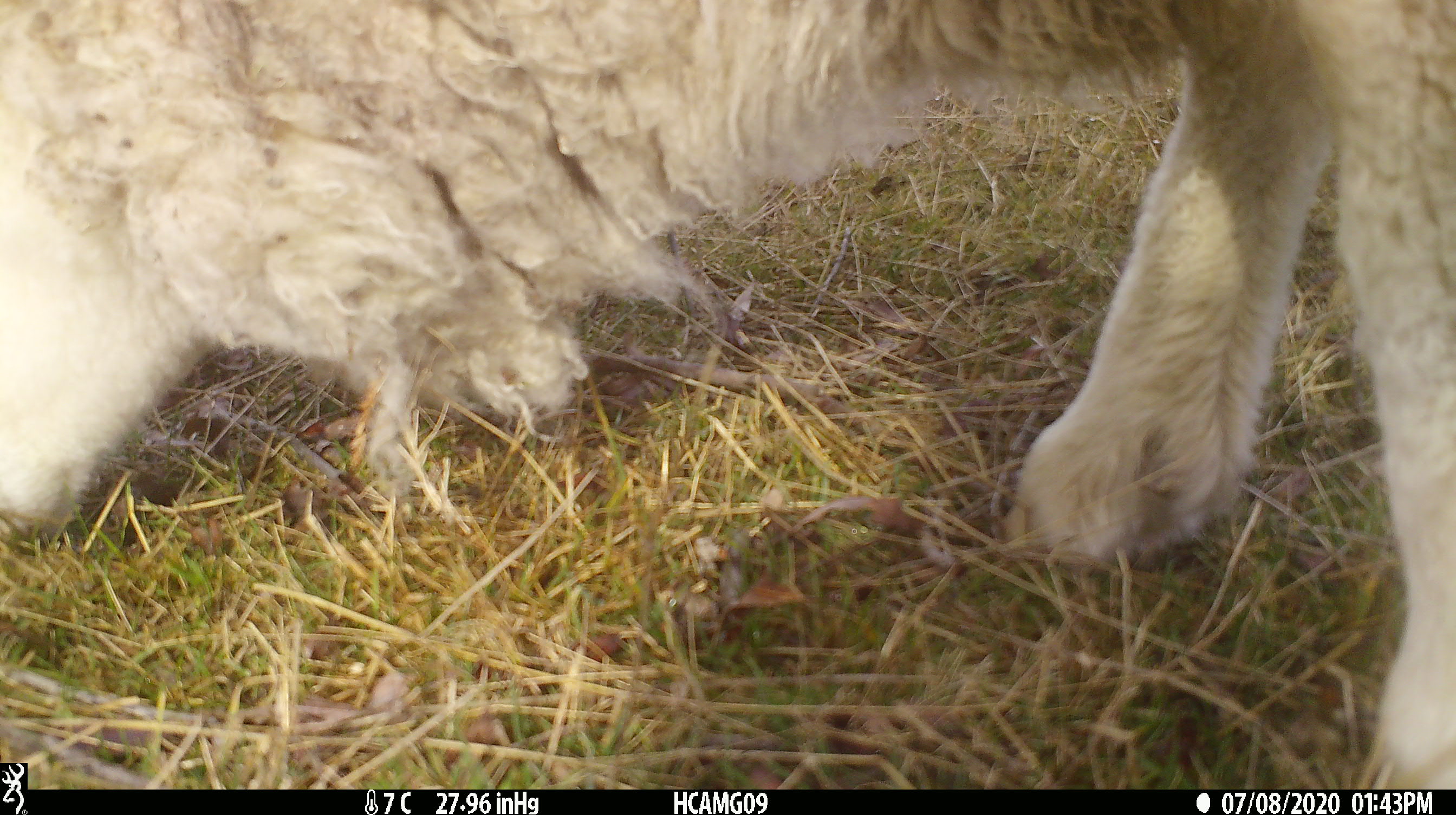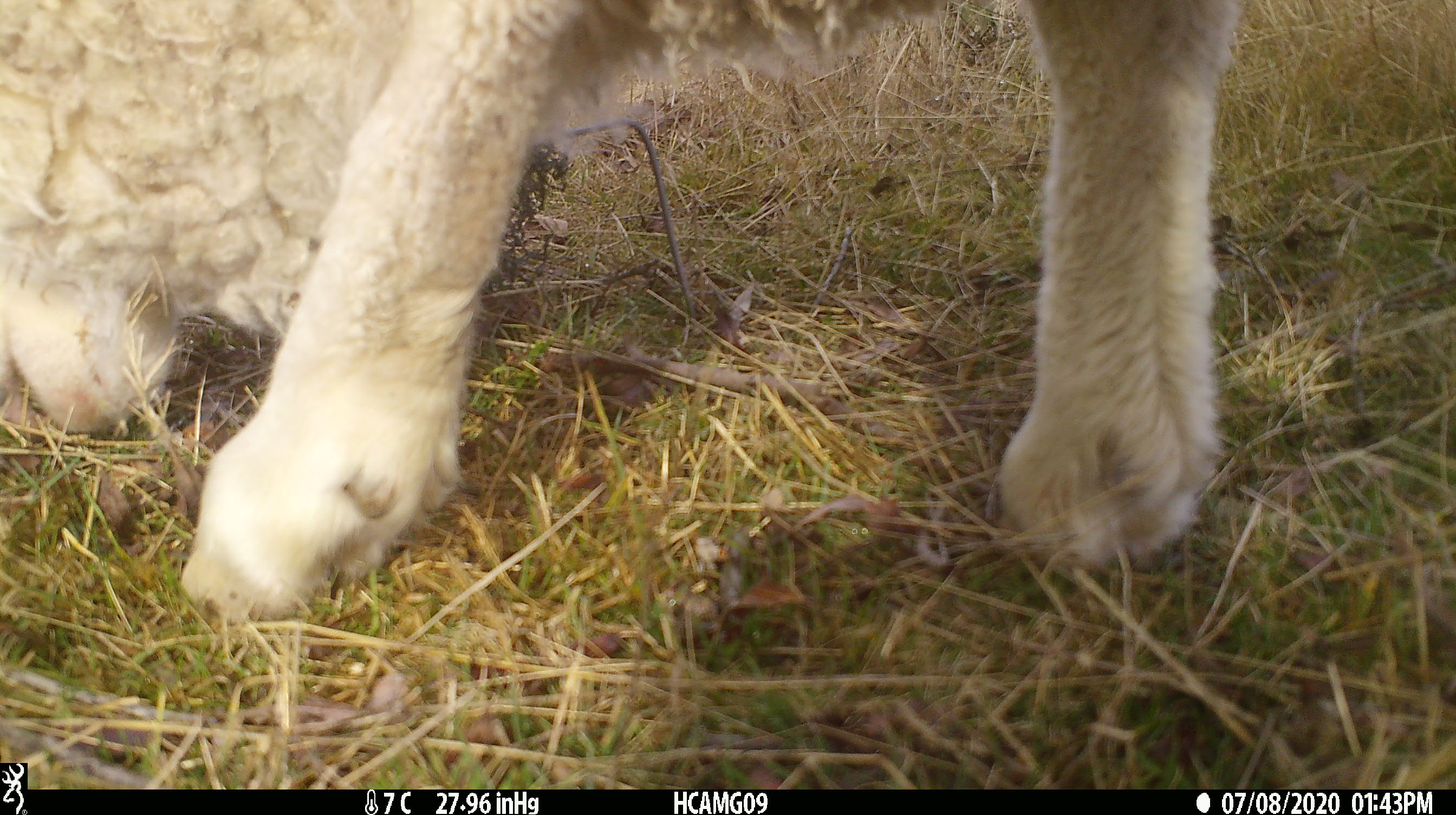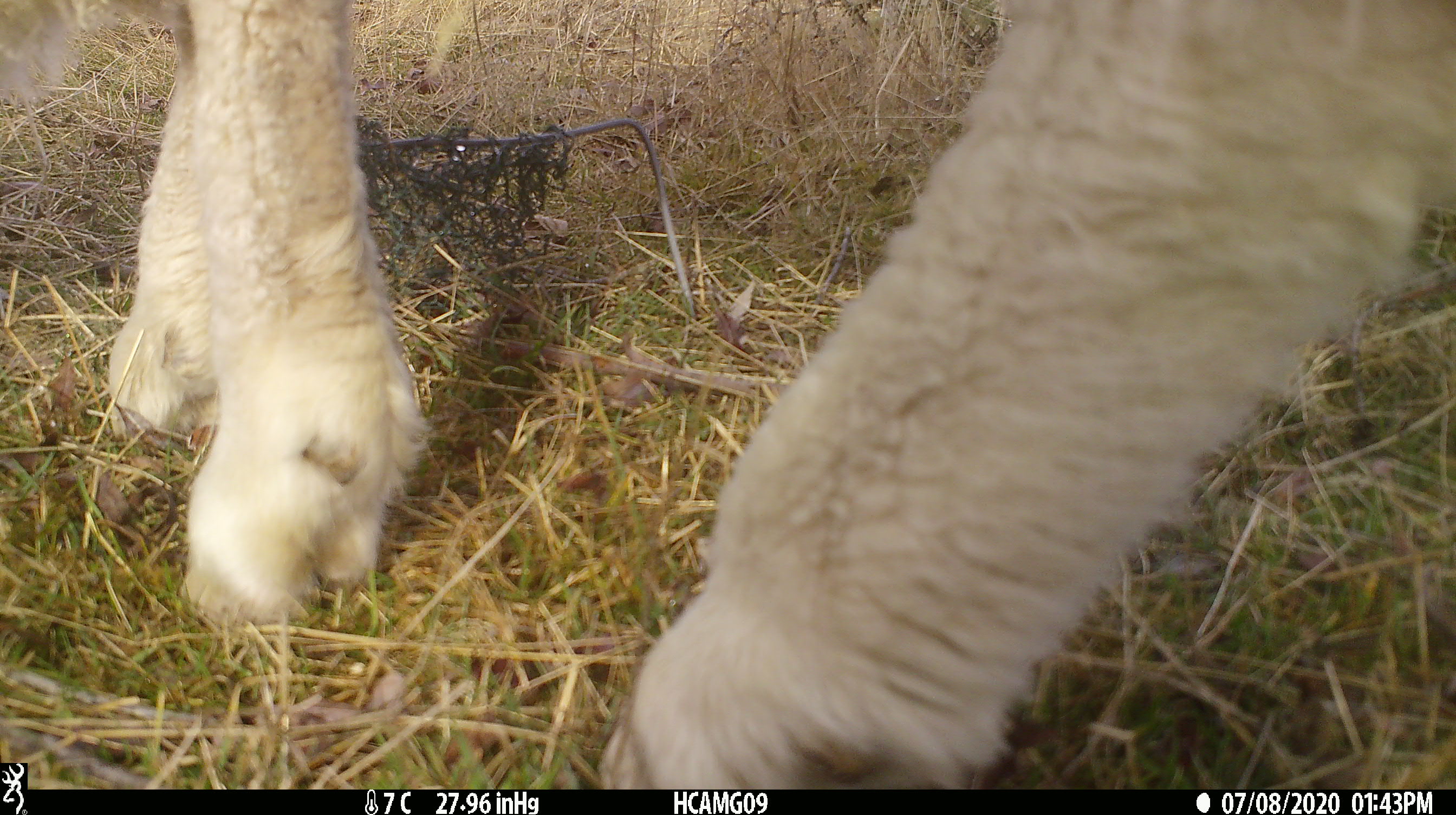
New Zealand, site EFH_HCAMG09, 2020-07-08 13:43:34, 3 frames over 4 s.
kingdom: Animalia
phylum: Chordata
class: Mammalia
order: Artiodactyla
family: Bovidae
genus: Ovis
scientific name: Ovis aries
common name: domestic sheep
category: sheep